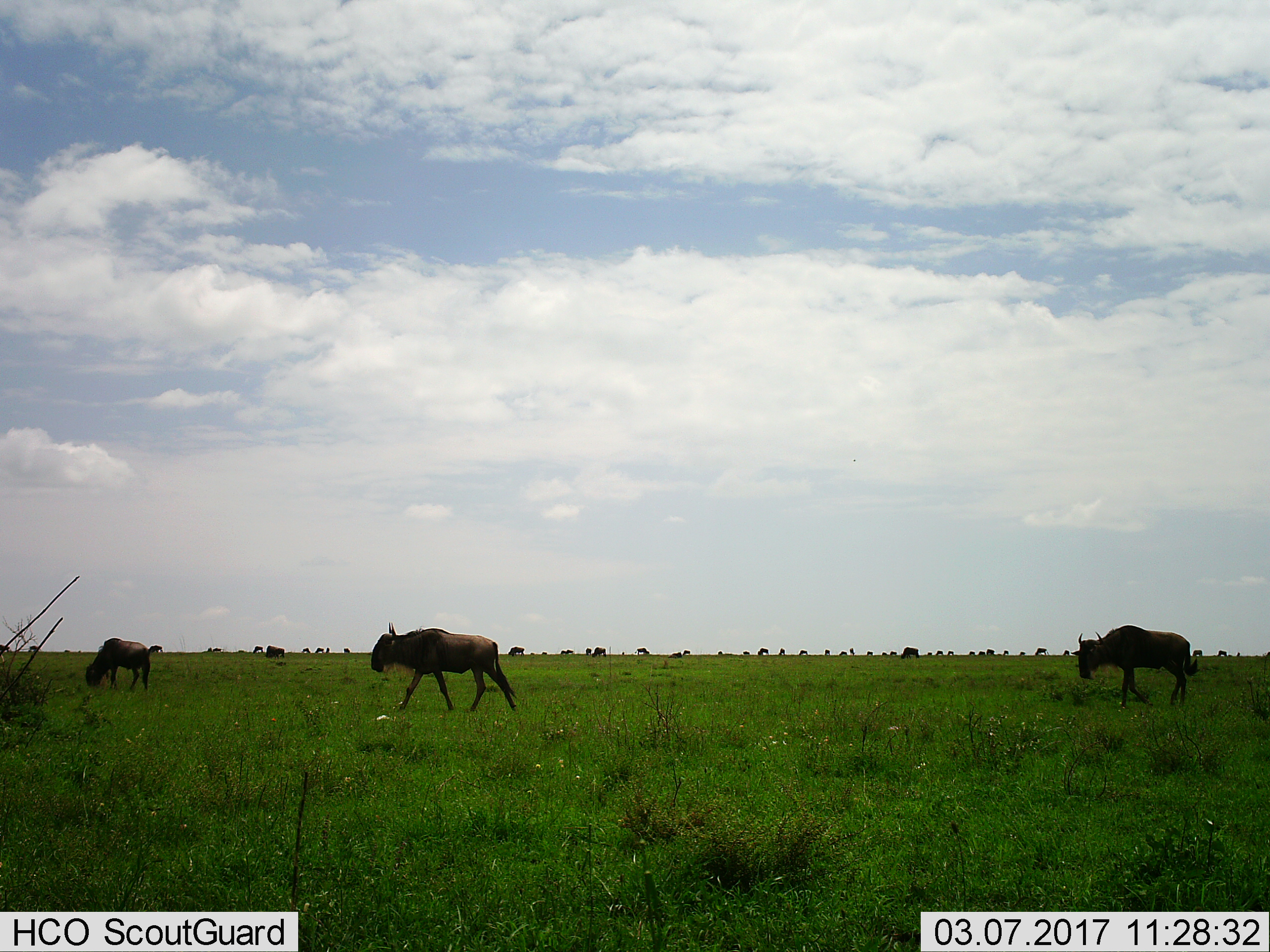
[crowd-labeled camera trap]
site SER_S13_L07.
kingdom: Animalia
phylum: Chordata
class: Mammalia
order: Artiodactyla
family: Bovidae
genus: Connochaetes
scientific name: Connochaetes taurinus taurinus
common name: blue wildebeest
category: wildebeestblue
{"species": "wildebeestblue (blue wildebeest) (Connochaetes taurinus taurinus)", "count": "11-50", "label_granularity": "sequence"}